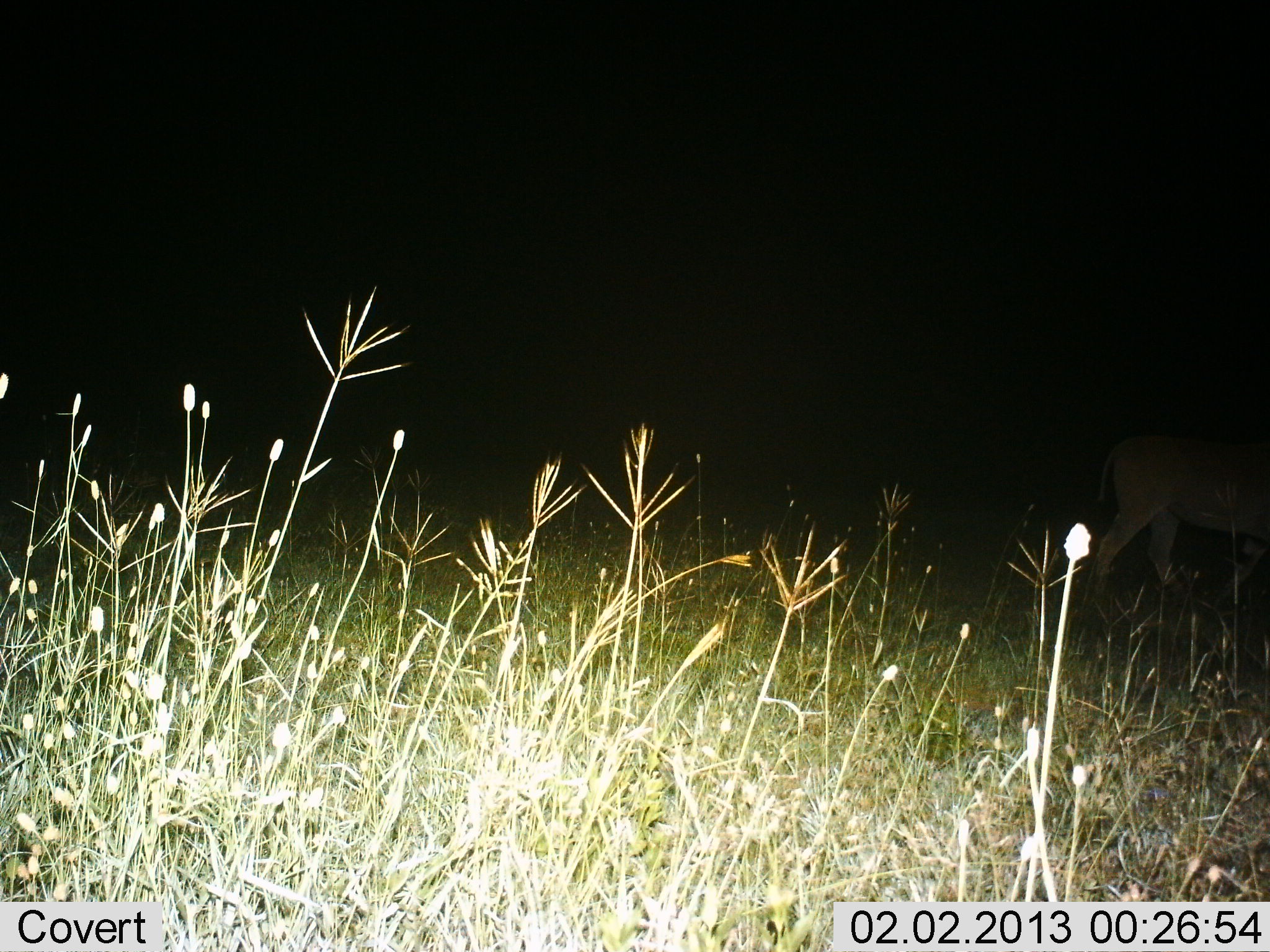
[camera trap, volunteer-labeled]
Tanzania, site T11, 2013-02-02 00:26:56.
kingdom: Animalia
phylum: Chordata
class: Mammalia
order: Artiodactyla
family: Bovidae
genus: Tragelaphus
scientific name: Tragelaphus oryx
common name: eland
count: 1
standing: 11%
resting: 0%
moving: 89%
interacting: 0%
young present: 0%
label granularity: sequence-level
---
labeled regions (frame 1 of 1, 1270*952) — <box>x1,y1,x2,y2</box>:
animal: <box>1081,434,1270,646</box>